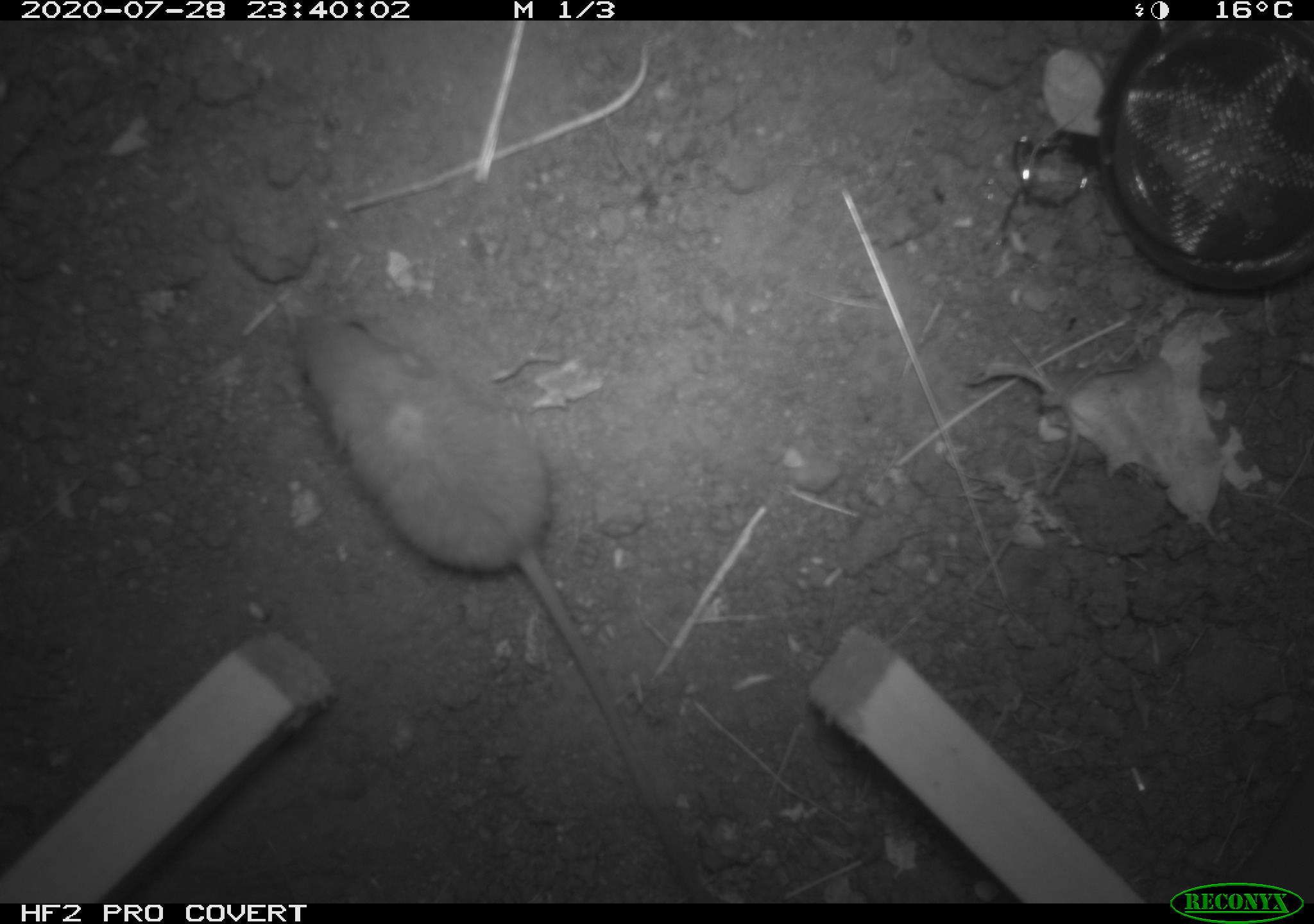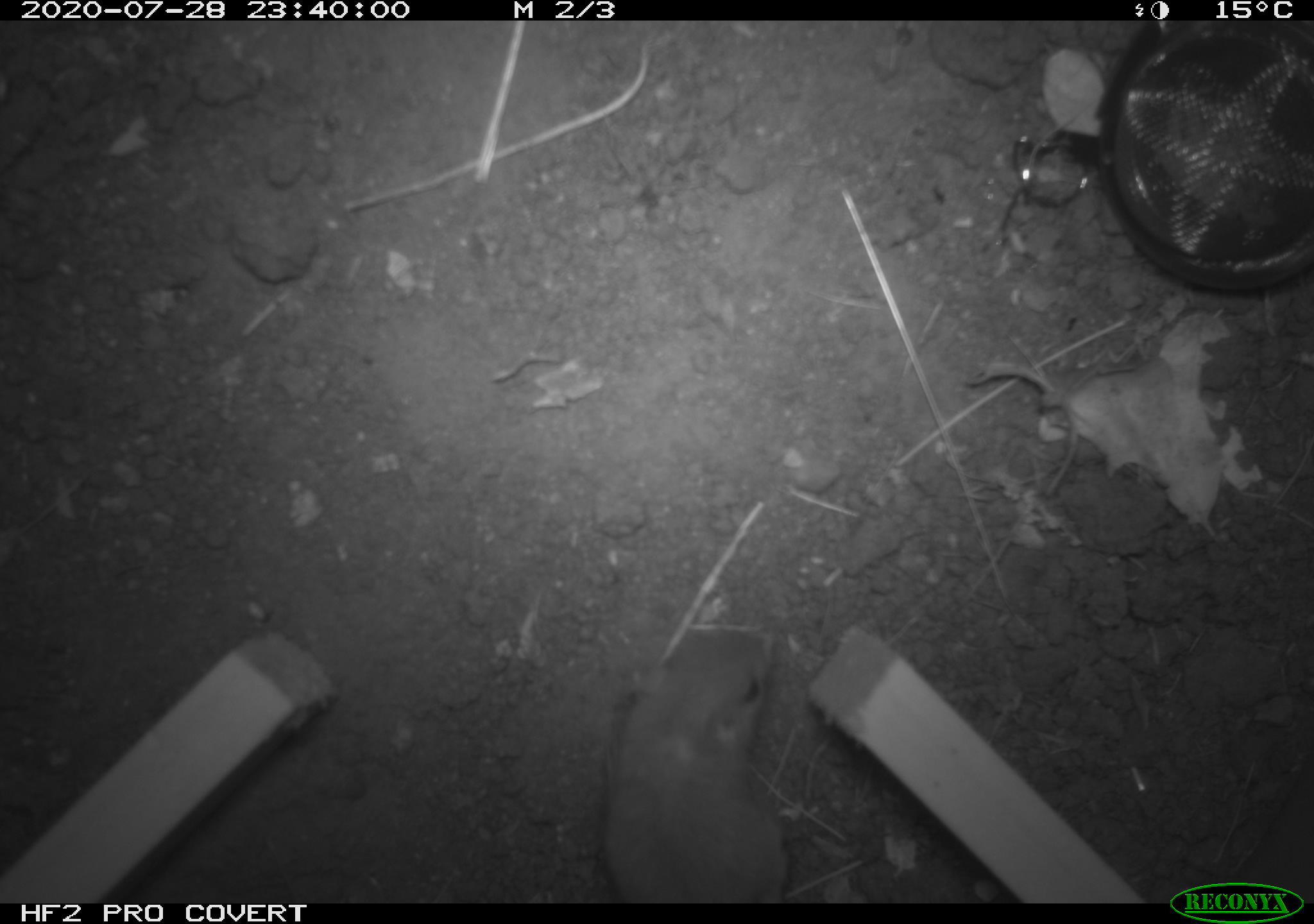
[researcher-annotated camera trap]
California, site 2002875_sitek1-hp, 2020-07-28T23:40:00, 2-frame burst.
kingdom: Animalia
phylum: Chordata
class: Mammalia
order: Rodentia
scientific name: Rodentia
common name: rodent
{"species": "rodent (Rodentia)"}